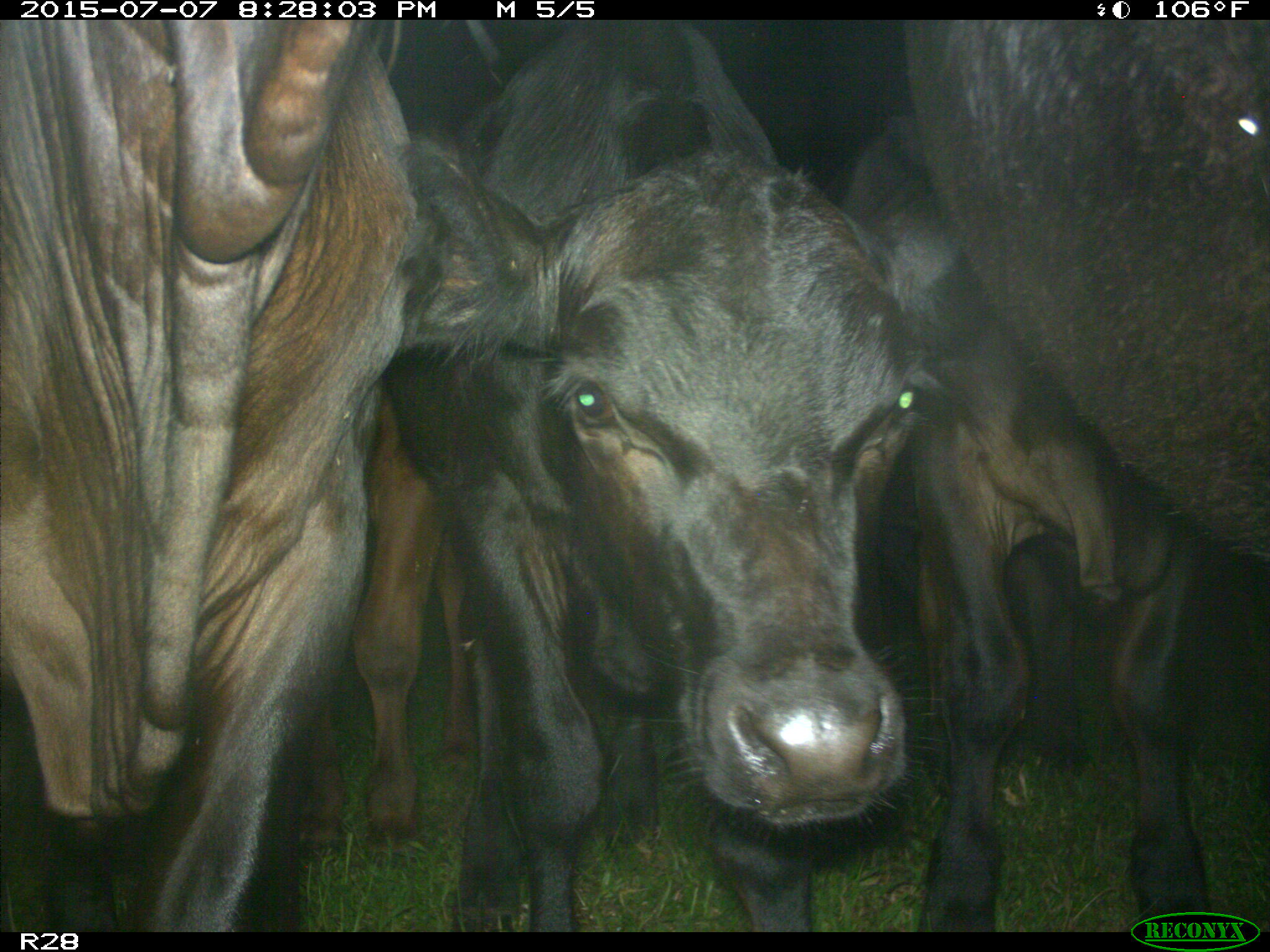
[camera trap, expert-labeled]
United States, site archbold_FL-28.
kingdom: Animalia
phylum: Chordata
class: Mammalia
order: Artiodactyla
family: Bovidae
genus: Bos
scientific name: Bos taurus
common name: domestic cow